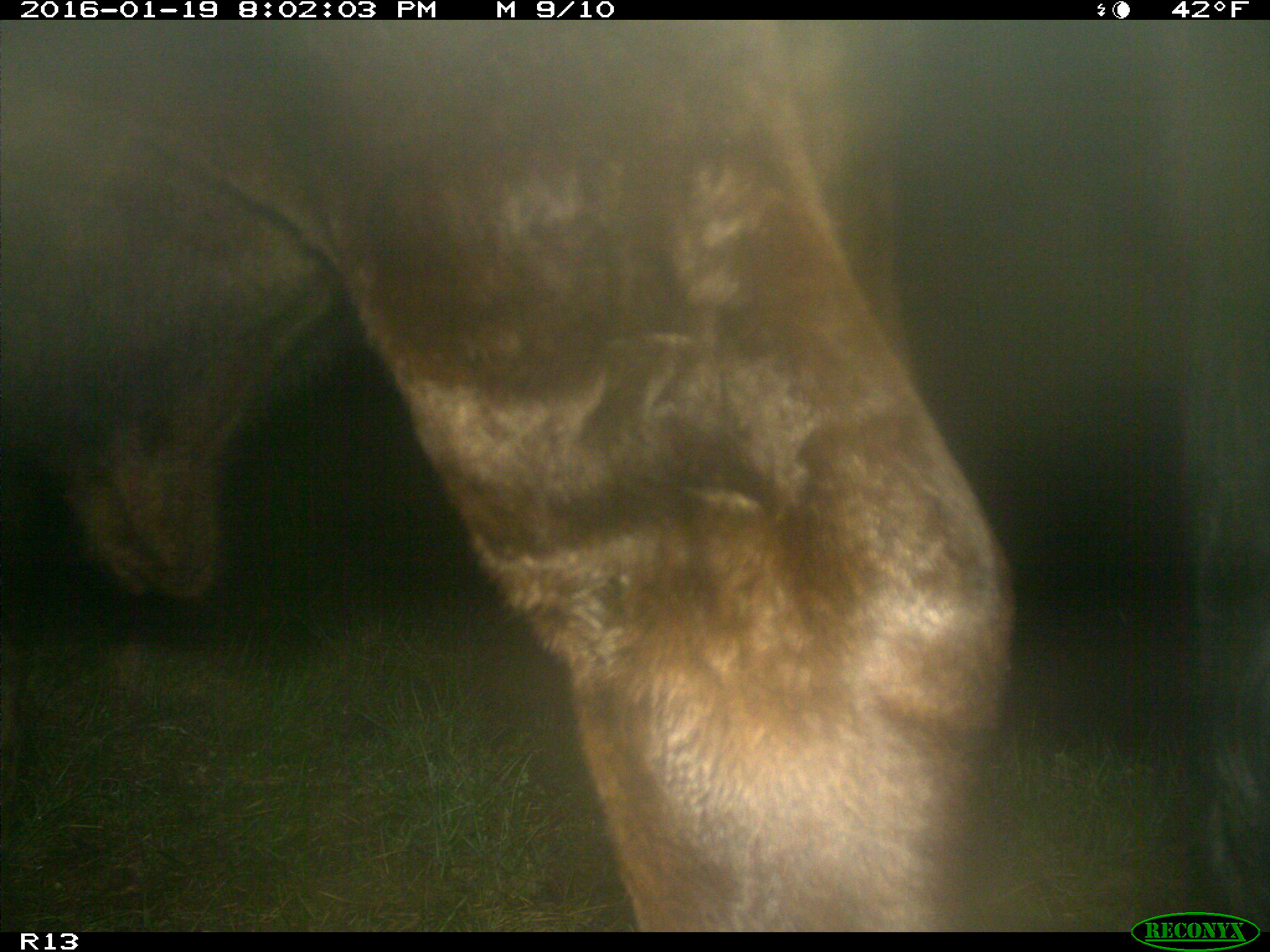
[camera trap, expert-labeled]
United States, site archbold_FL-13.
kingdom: Animalia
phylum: Chordata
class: Mammalia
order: Artiodactyla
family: Bovidae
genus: Bos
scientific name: Bos taurus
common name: domestic cow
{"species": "Bos taurus (domestic cow)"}